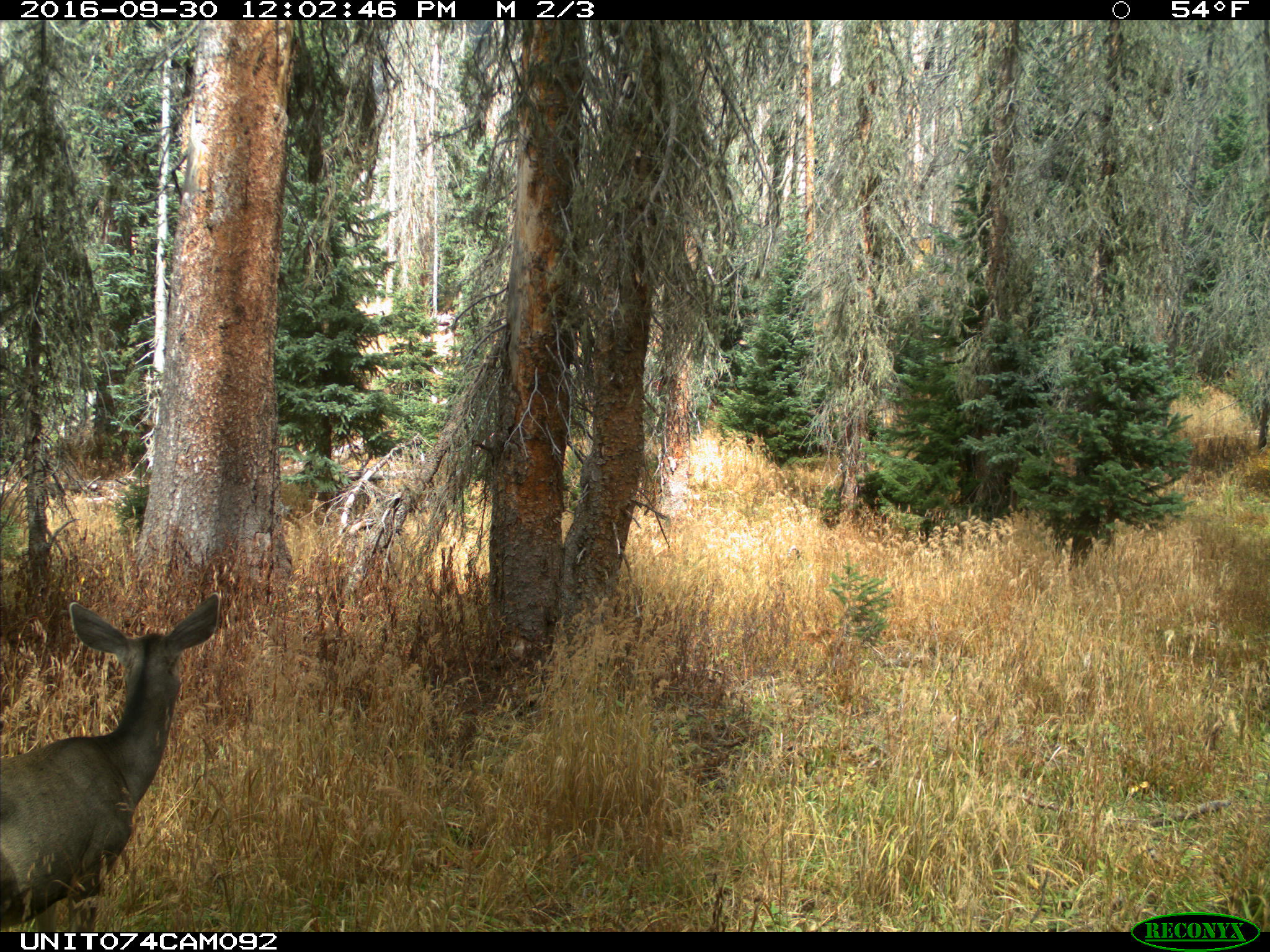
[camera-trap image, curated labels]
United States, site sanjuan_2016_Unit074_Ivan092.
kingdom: Animalia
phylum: Chordata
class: Mammalia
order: Artiodactyla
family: Cervidae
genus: Odocoileus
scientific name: Odocoileus hemionus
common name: mule deer